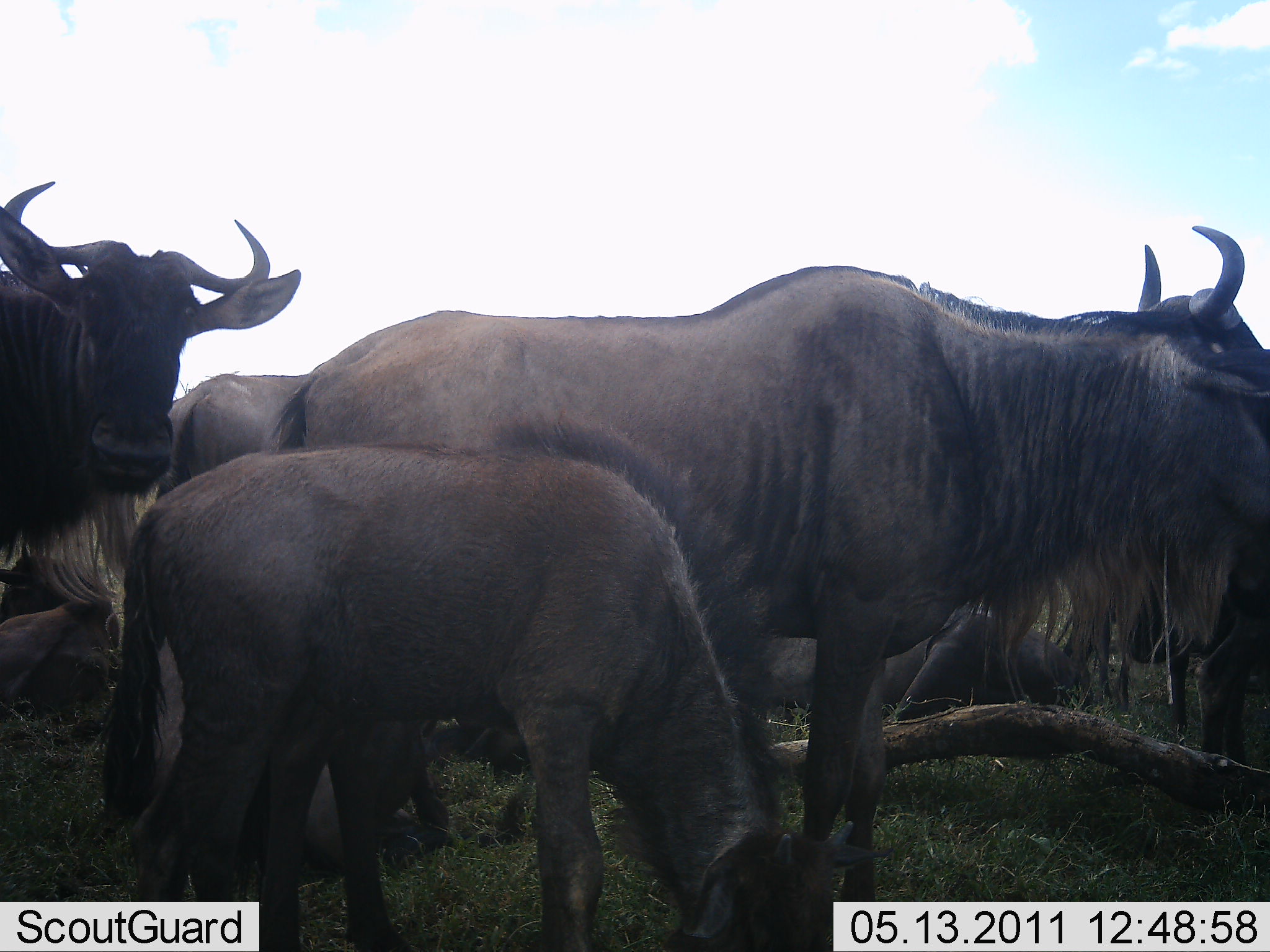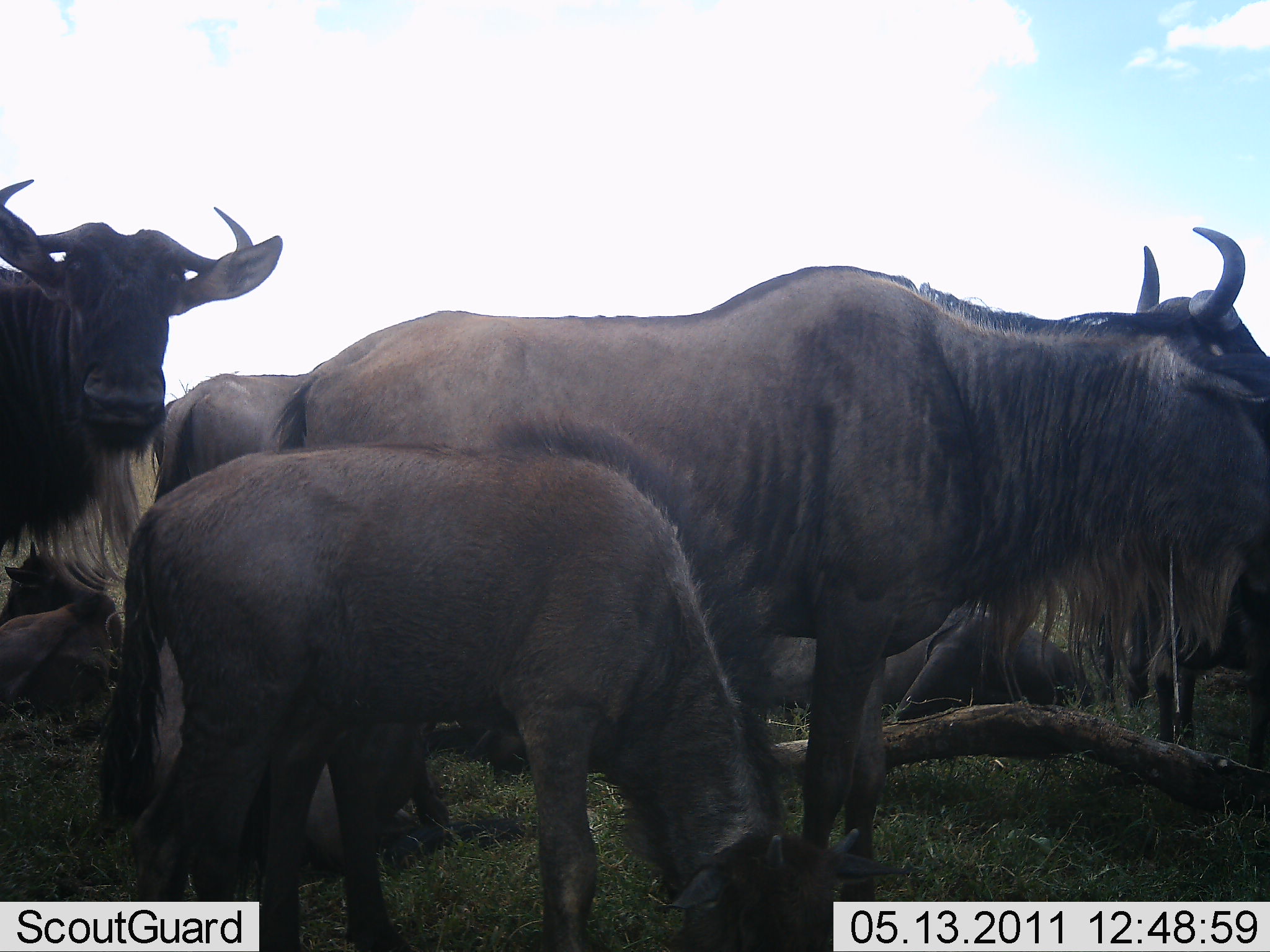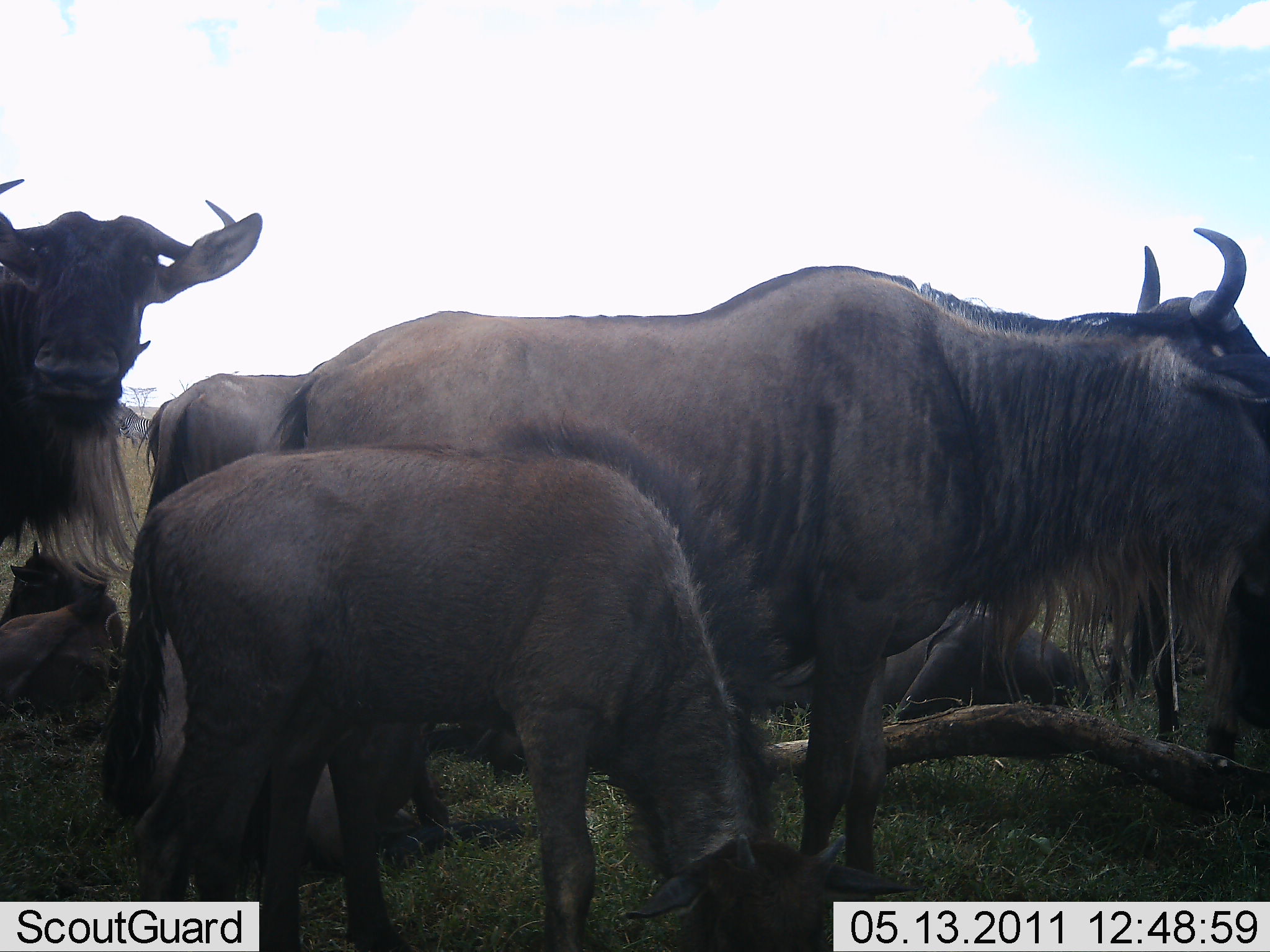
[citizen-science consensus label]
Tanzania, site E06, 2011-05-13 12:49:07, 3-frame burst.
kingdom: Animalia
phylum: Chordata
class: Mammalia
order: Artiodactyla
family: Bovidae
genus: Connochaetes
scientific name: Connochaetes taurinus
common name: blue wildebeest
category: wildebeest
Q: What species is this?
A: Wildebeest (blue wildebeest) (Connochaetes taurinus).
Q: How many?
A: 6.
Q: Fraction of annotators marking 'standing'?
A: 85%.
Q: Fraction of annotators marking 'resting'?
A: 46%.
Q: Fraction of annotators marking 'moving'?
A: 8%.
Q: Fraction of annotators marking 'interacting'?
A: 8%.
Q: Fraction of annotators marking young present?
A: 54%.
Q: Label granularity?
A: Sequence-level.